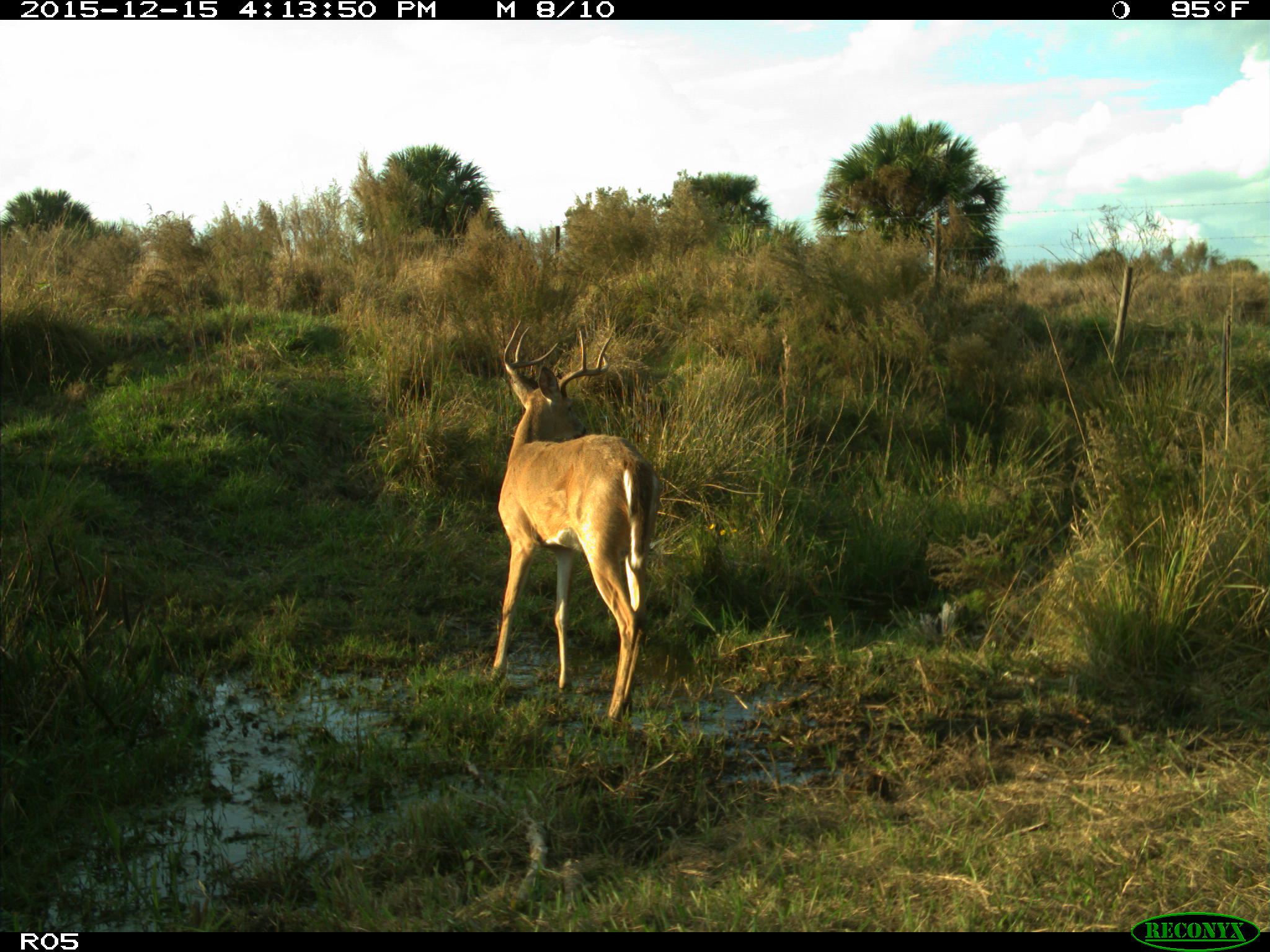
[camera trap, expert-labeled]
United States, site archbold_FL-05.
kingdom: Animalia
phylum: Chordata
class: Mammalia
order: Artiodactyla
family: Cervidae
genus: Odocoileus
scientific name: Odocoileus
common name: deer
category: unidentified deer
Unidentified deer (deer) (Odocoileus).